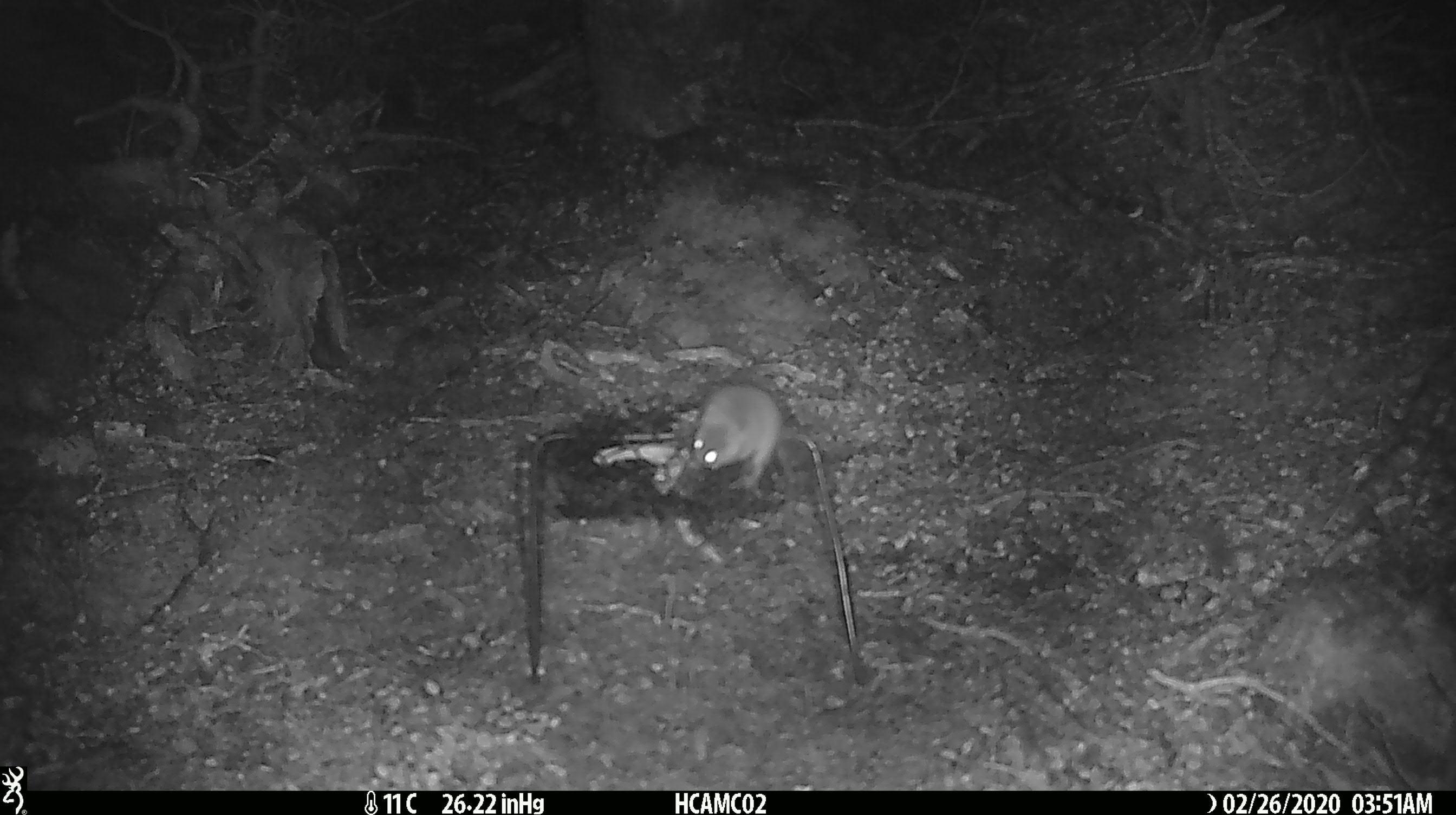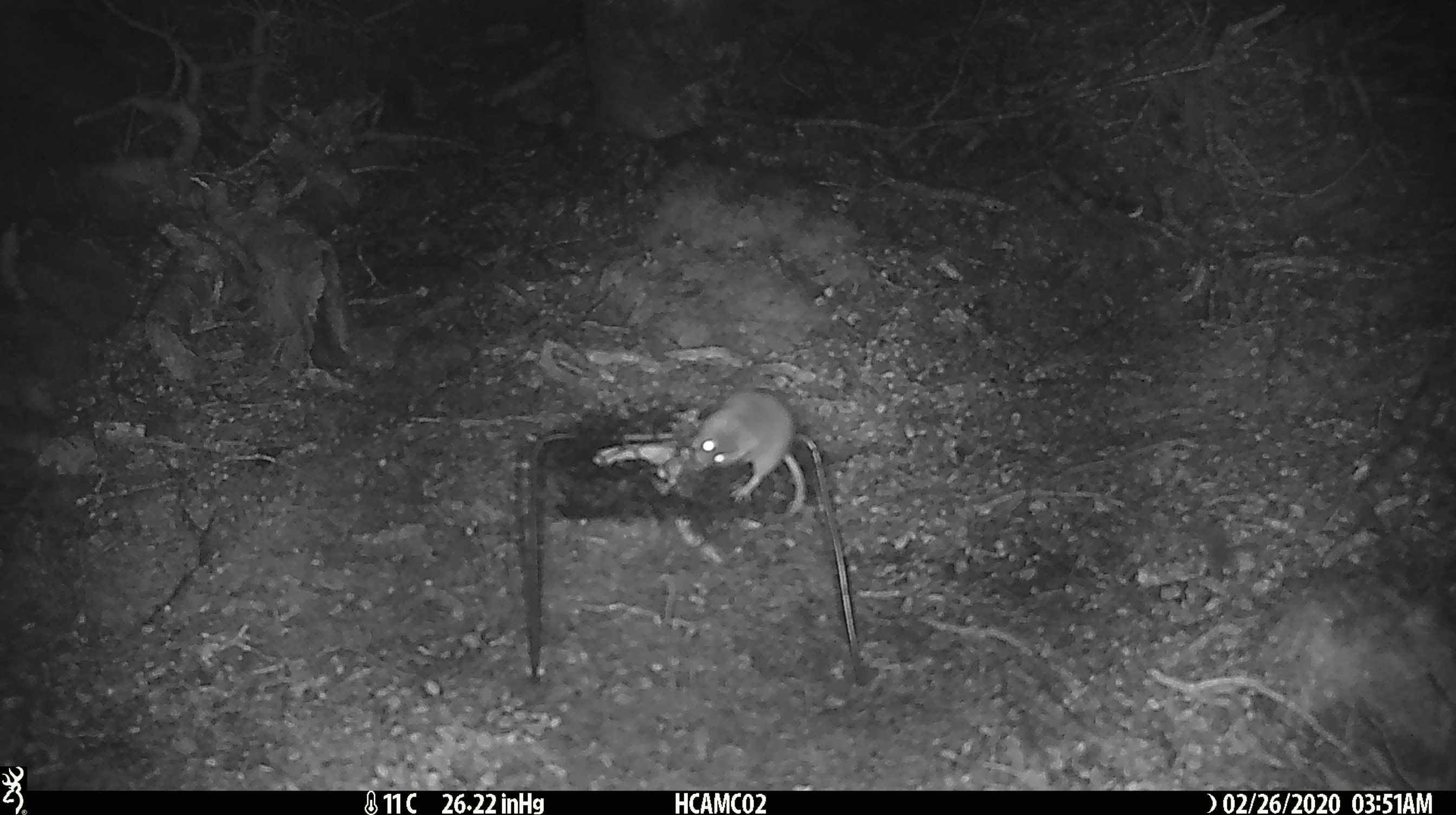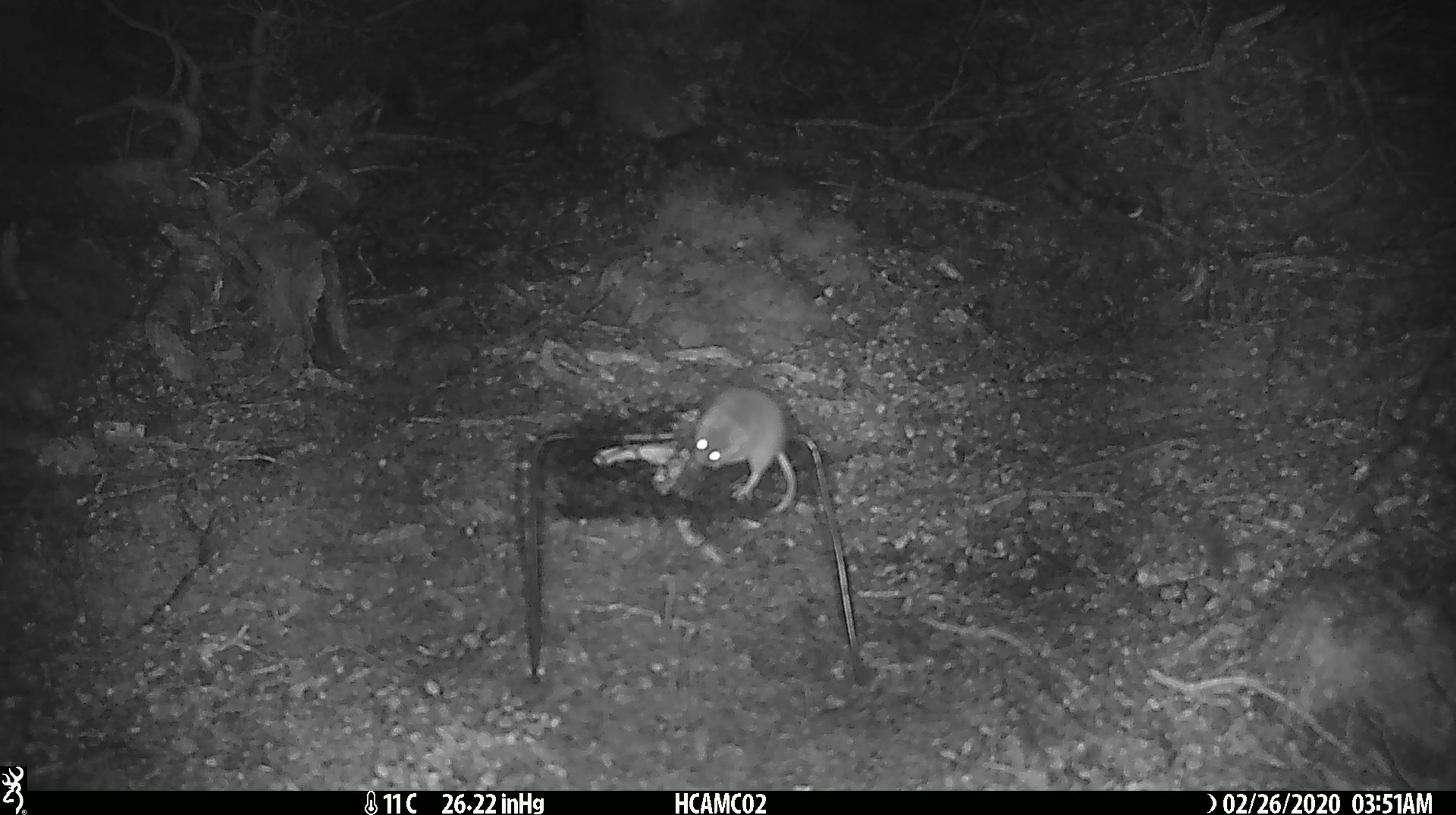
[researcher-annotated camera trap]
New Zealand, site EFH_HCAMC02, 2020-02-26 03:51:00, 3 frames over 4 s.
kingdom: Animalia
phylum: Chordata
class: Mammalia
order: Rodentia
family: Muridae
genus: Mus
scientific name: Mus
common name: mouse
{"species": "mouse (Mus)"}